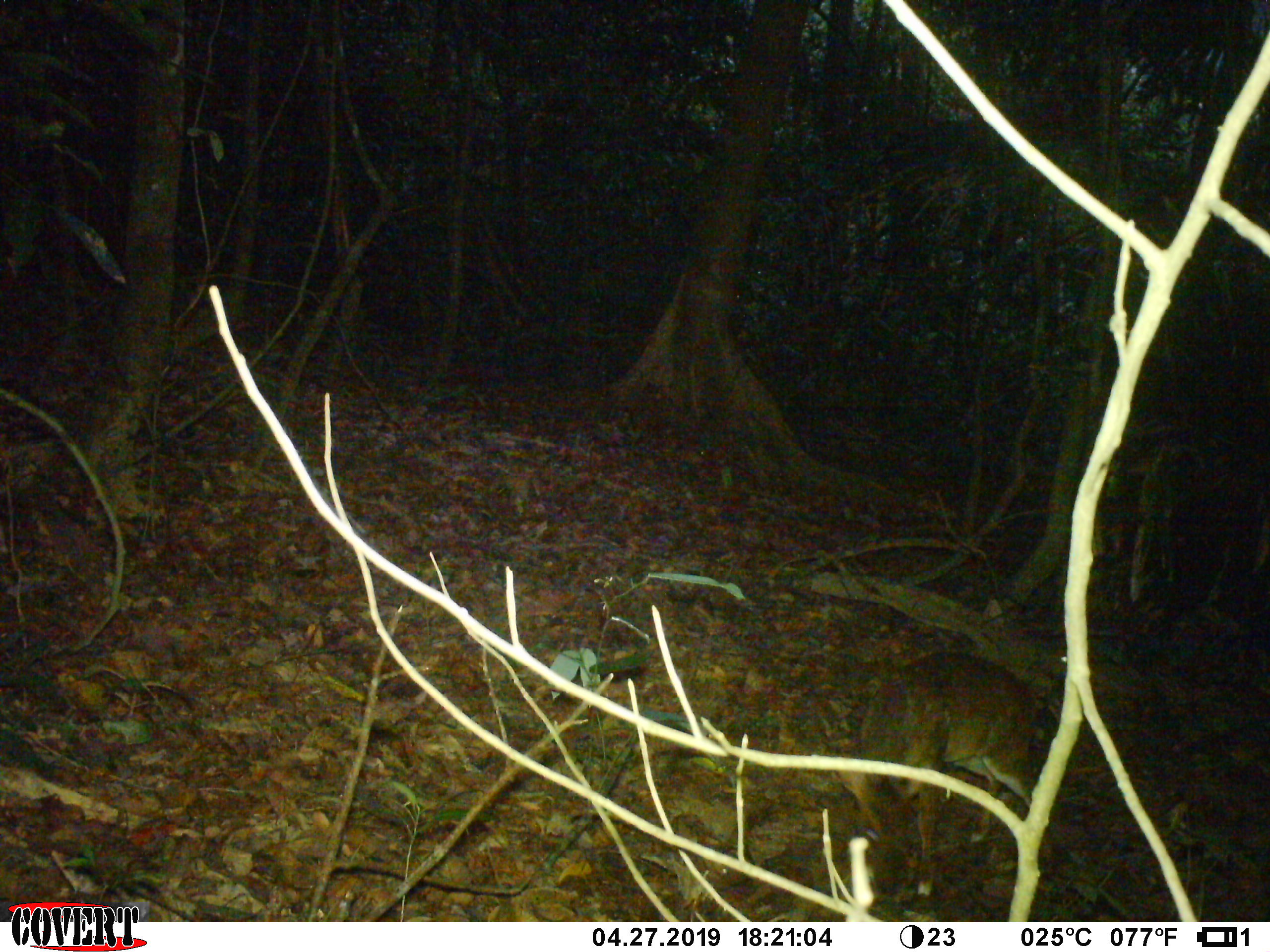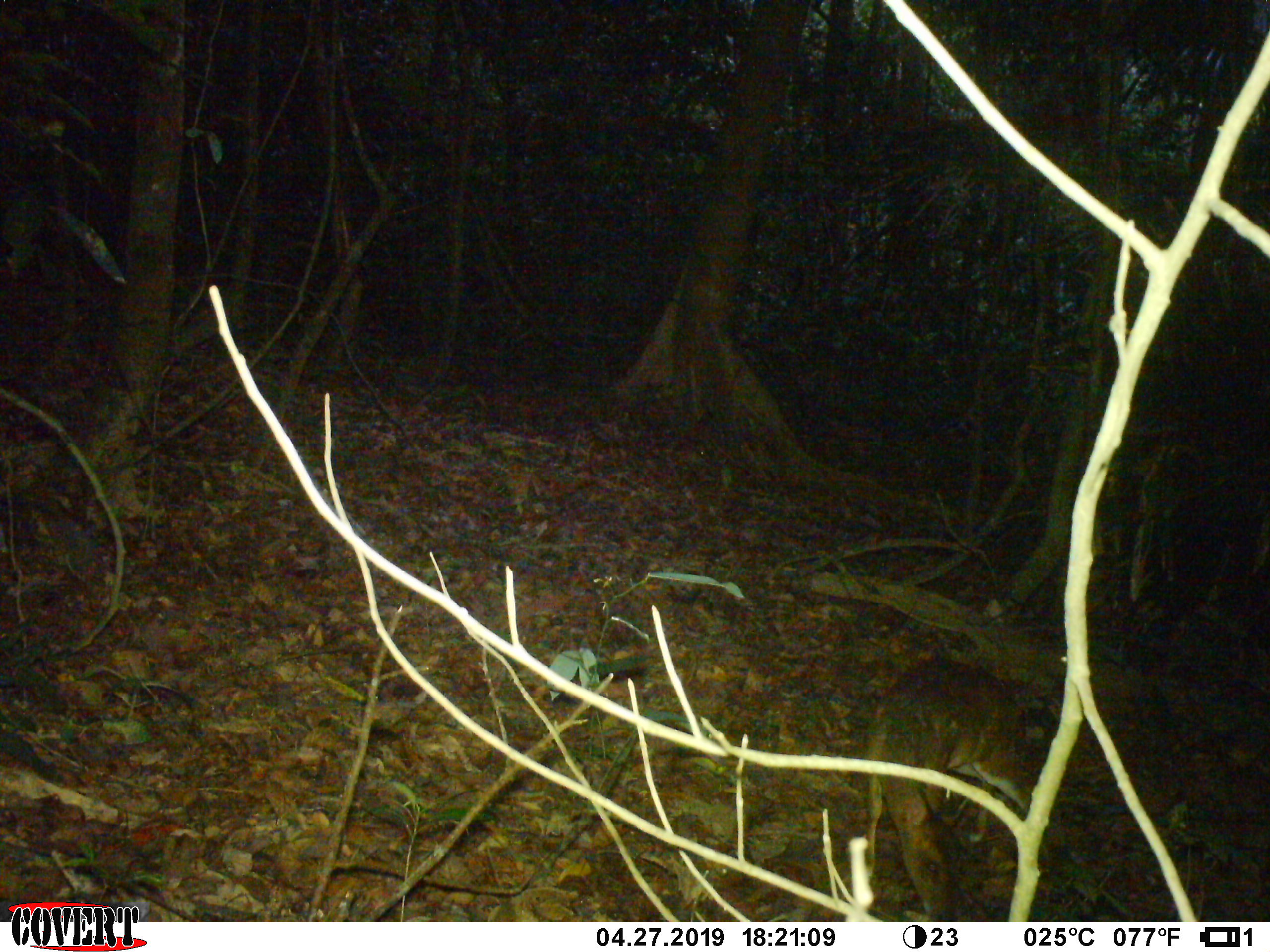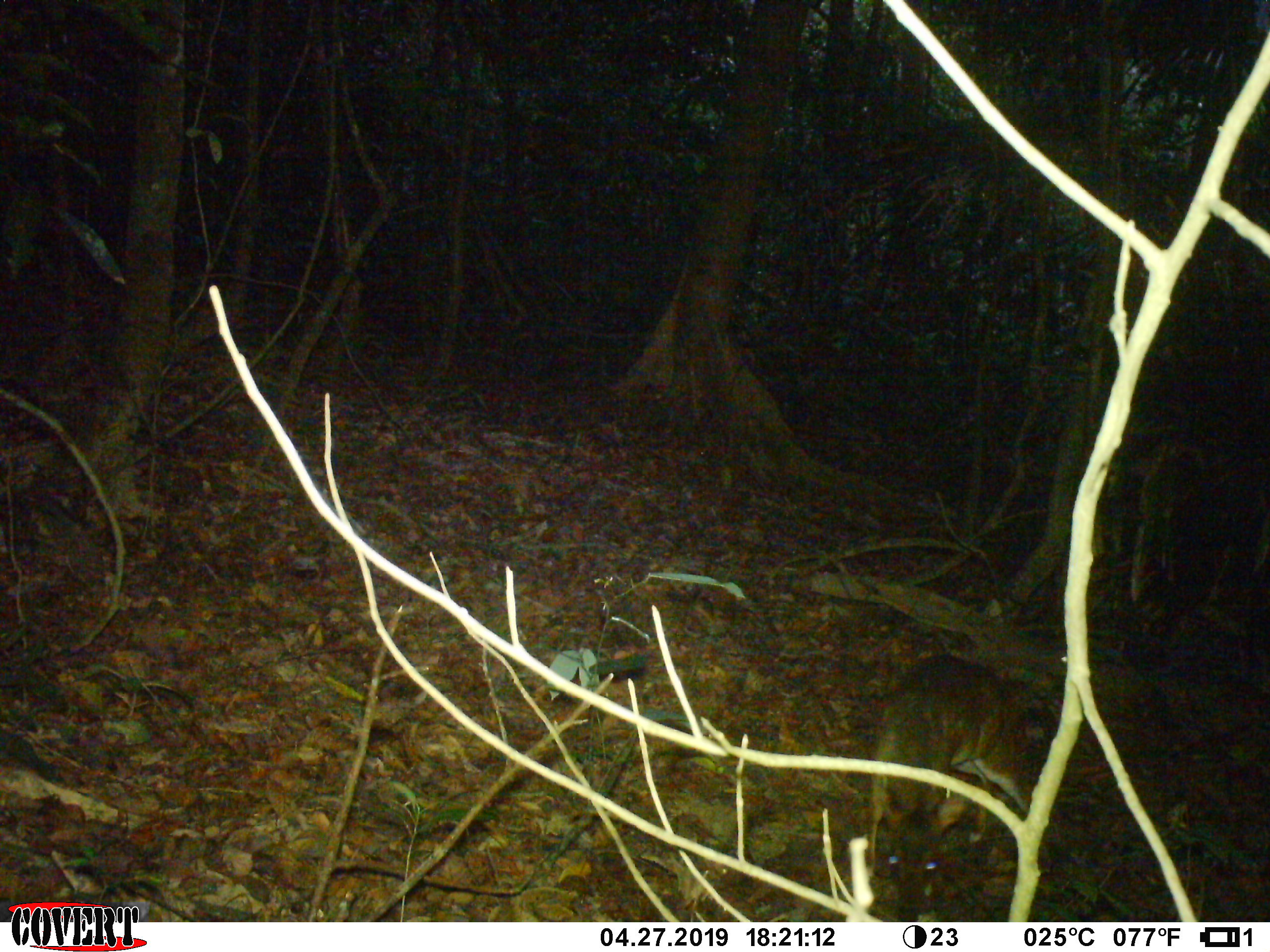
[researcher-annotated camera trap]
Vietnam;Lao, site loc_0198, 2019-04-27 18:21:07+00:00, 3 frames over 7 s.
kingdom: Animalia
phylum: Chordata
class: Mammalia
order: Artiodactyla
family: Cervidae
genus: Muntiacus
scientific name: Muntiacus vuquangensis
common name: large-antlered muntjac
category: large antlered muntjac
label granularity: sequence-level